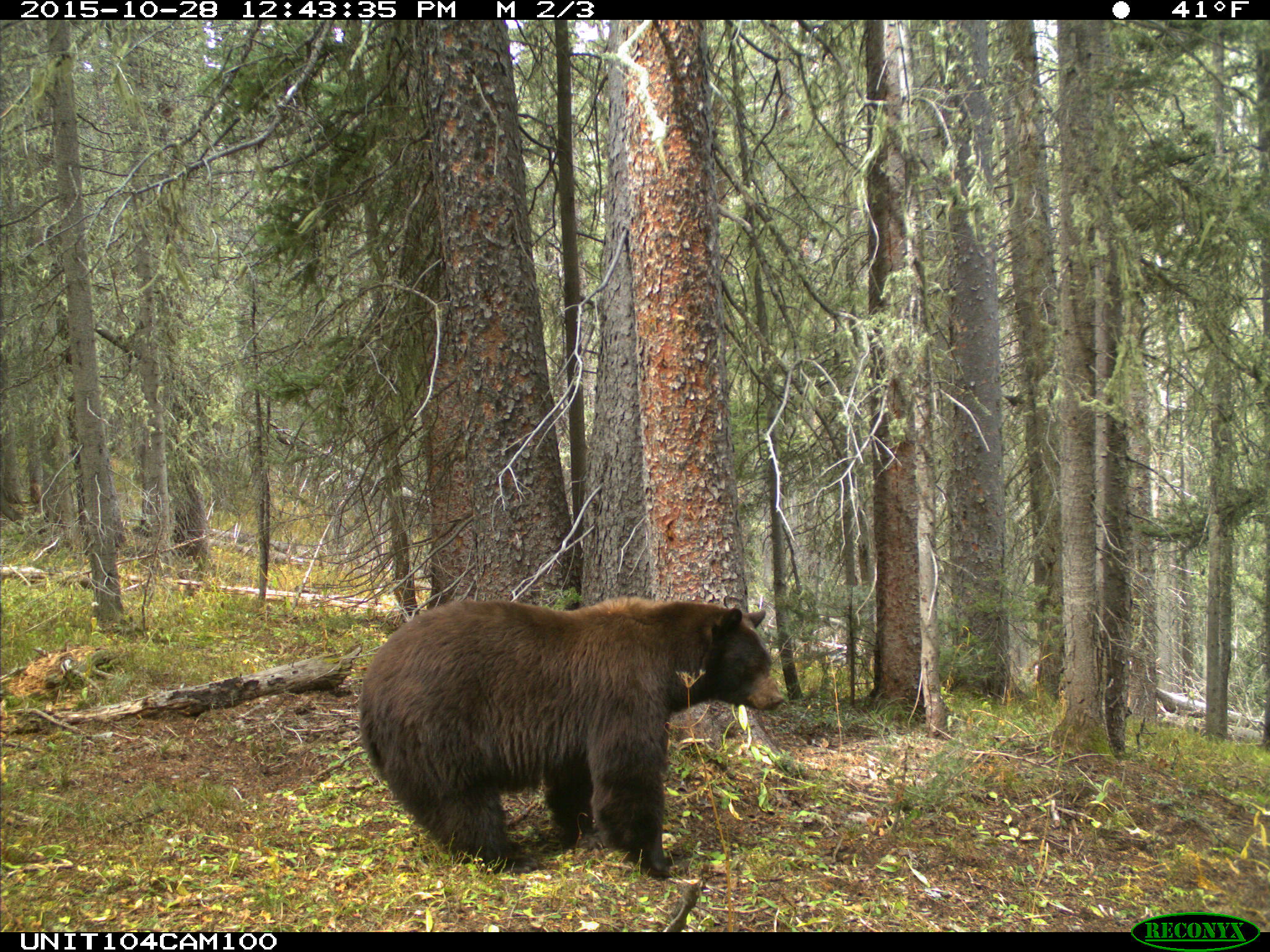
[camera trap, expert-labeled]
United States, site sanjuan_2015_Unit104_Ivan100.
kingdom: Animalia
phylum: Chordata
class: Mammalia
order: Carnivora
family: Ursidae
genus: Ursus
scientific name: Ursus americanus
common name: american black bear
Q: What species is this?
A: Ursus americanus (american black bear).